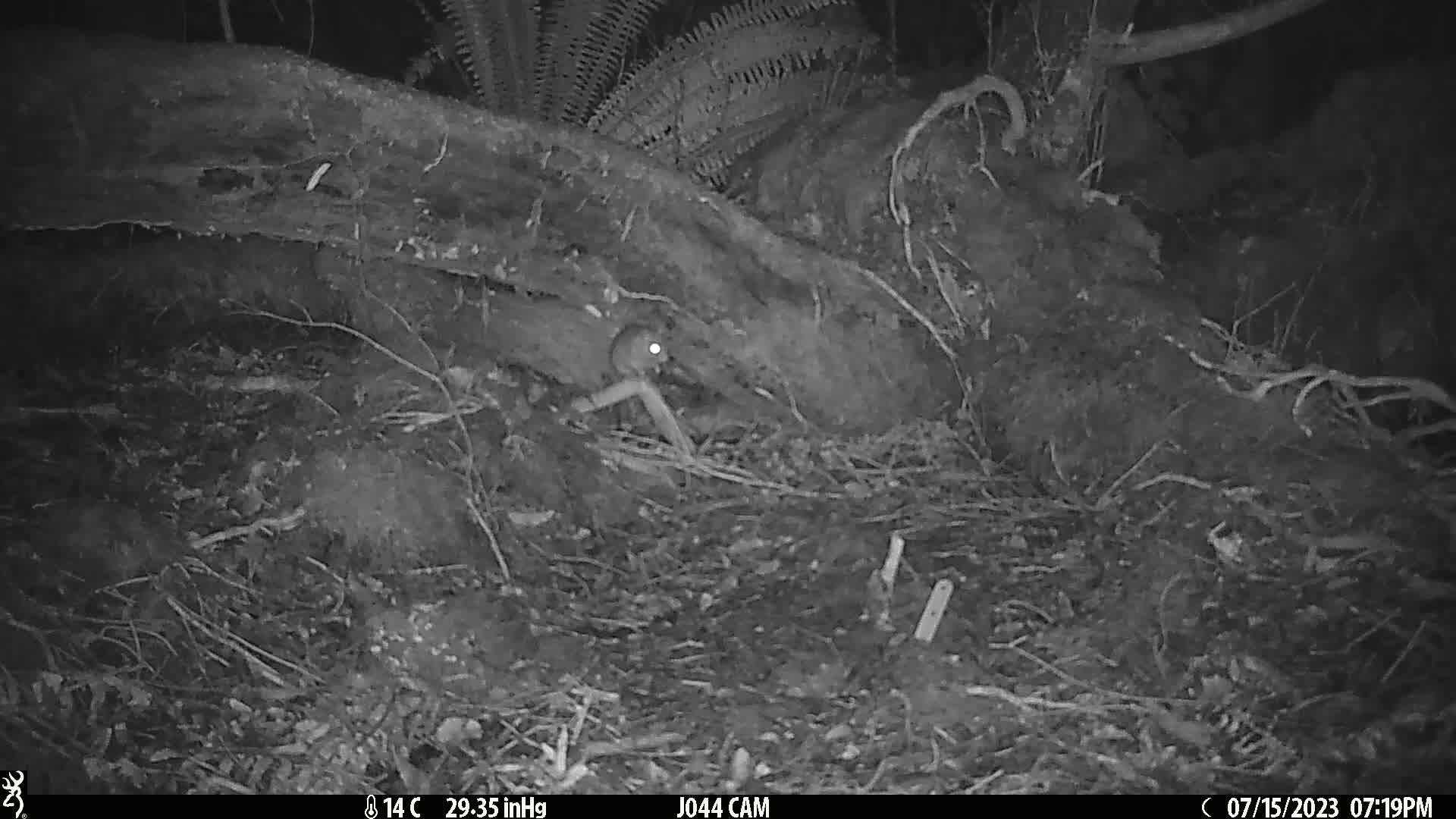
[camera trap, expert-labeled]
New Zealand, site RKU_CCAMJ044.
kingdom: Animalia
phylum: Chordata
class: Mammalia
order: Rodentia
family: Muridae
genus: Rattus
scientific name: Rattus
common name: rat